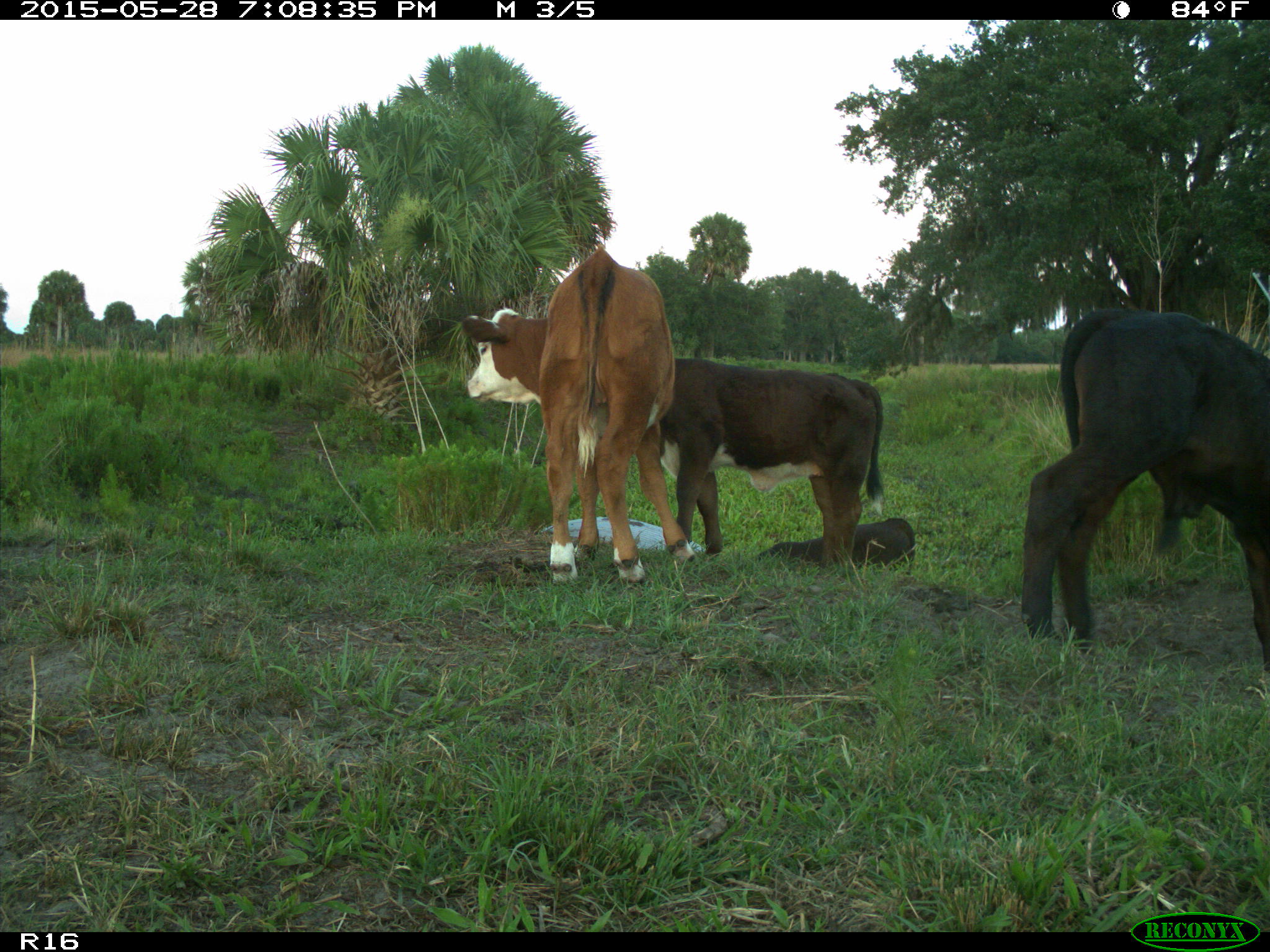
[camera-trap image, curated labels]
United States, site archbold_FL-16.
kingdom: Animalia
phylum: Chordata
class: Mammalia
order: Artiodactyla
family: Bovidae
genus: Bos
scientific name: Bos taurus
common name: domestic cow